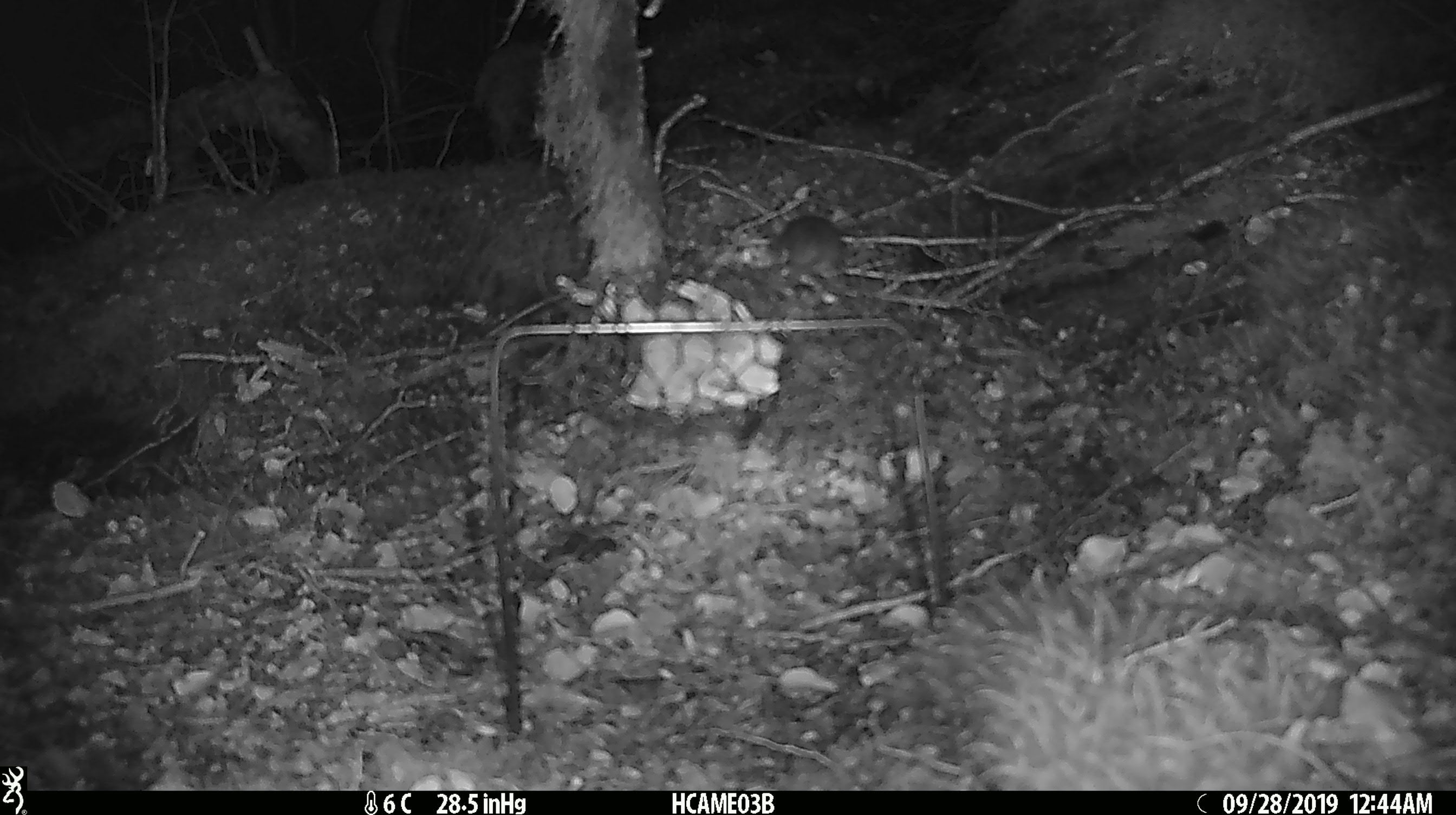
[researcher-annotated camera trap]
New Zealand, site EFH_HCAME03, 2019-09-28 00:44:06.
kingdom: Animalia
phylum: Chordata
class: Mammalia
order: Rodentia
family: Muridae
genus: Mus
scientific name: Mus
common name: mouse